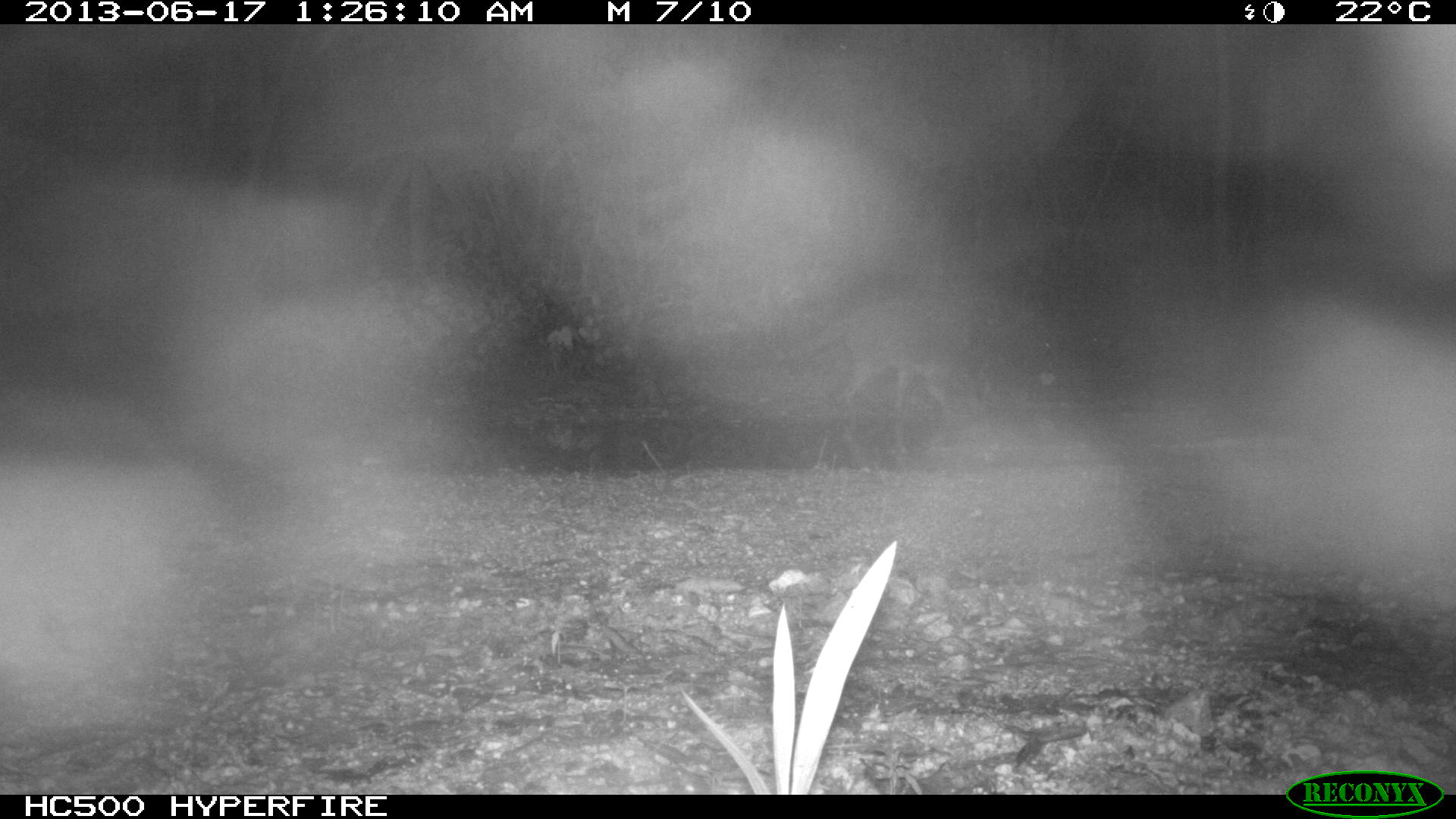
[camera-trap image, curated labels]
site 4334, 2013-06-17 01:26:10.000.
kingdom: Animalia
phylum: Chordata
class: Mammalia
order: Carnivora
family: Procyonidae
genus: Procyon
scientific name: Procyon lotor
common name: common raccoon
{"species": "Procyon lotor (common raccoon)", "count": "1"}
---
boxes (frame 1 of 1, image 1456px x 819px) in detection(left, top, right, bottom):
procyon lotor: detection(793, 308, 978, 416)